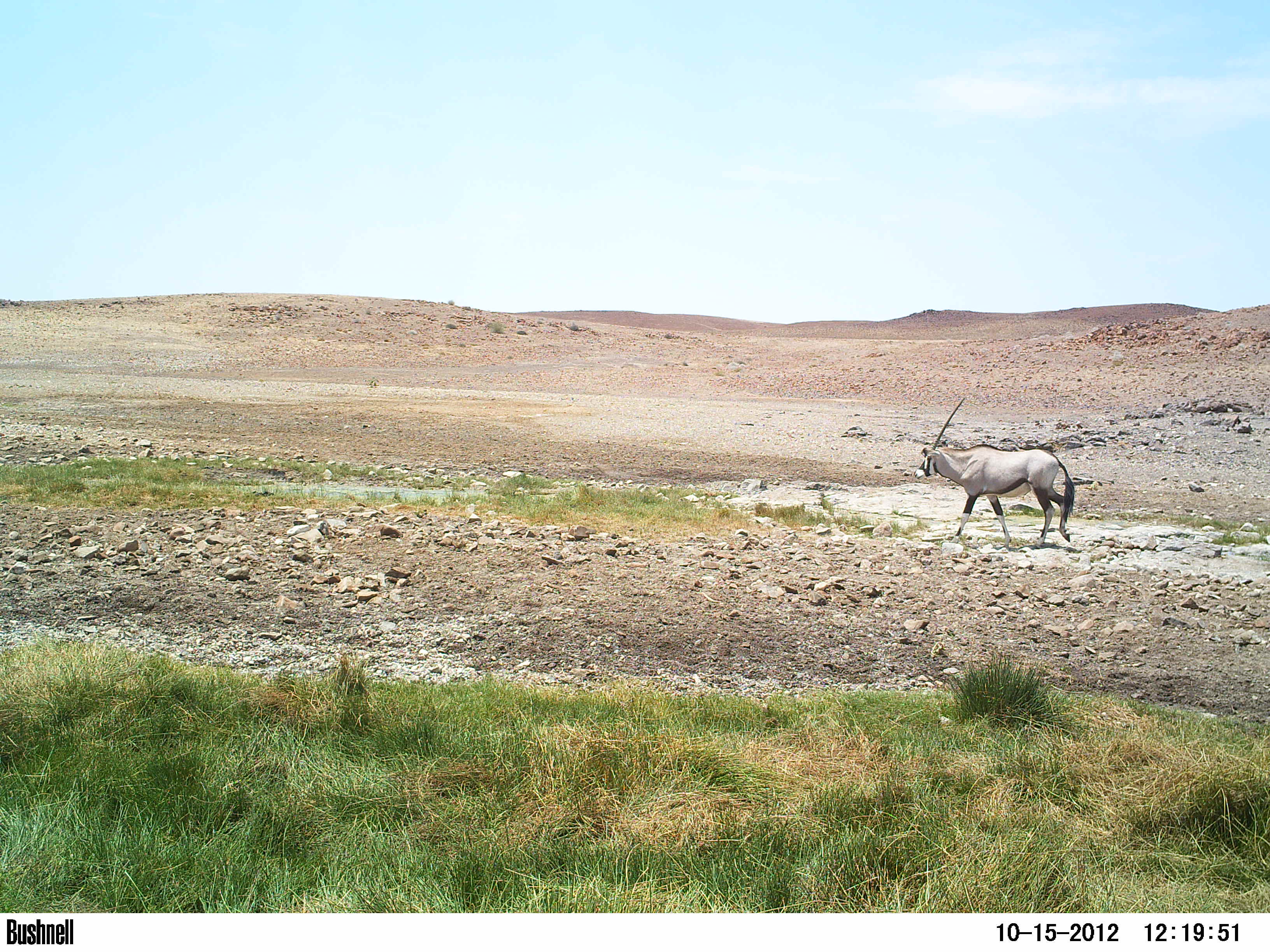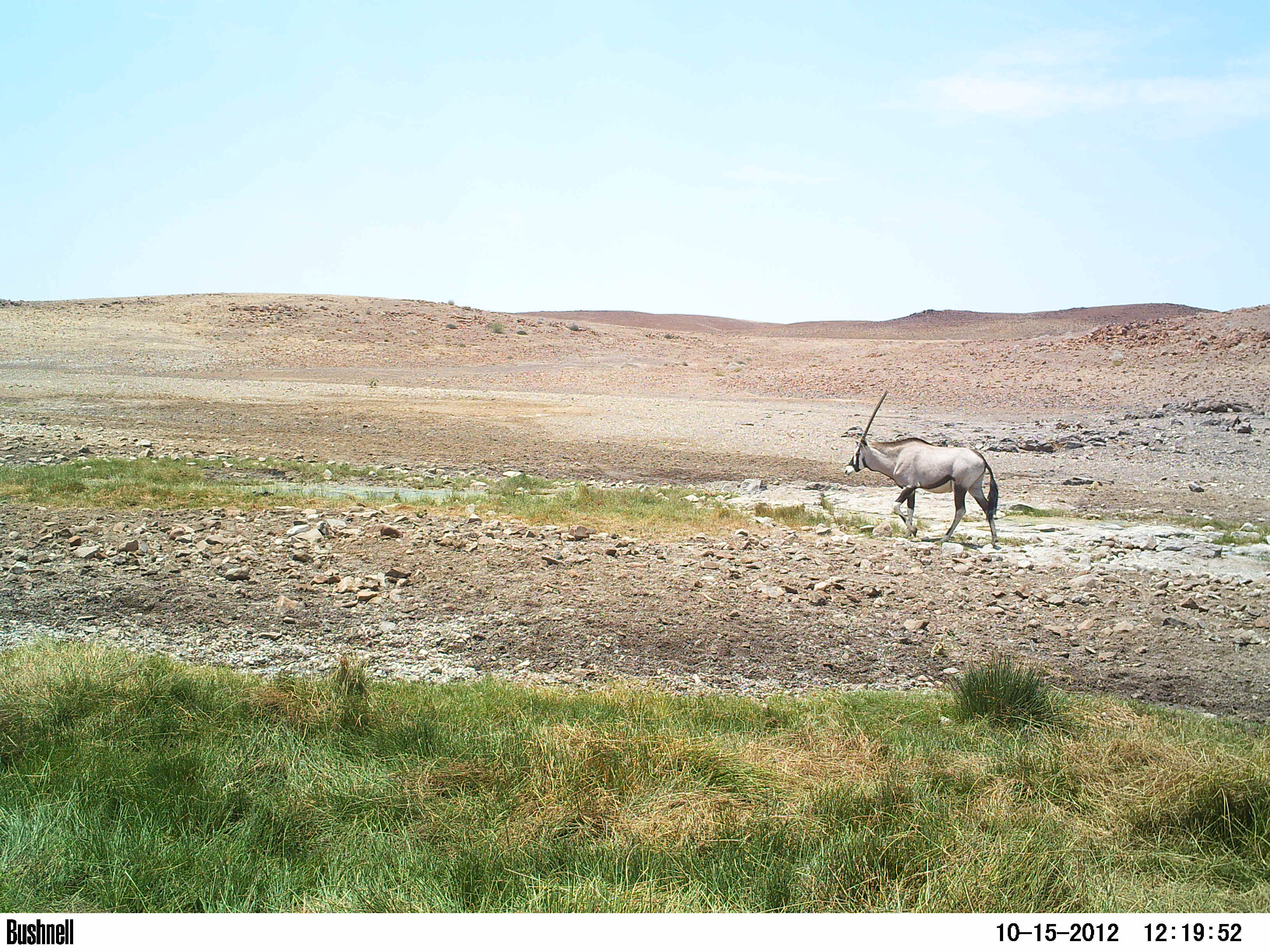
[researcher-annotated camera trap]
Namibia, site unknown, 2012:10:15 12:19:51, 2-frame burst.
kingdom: Animalia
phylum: Chordata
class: Mammalia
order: Artiodactyla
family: Bovidae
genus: Oryx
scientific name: Oryx gazella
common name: gemsbok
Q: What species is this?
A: Oryx gazella (gemsbok).